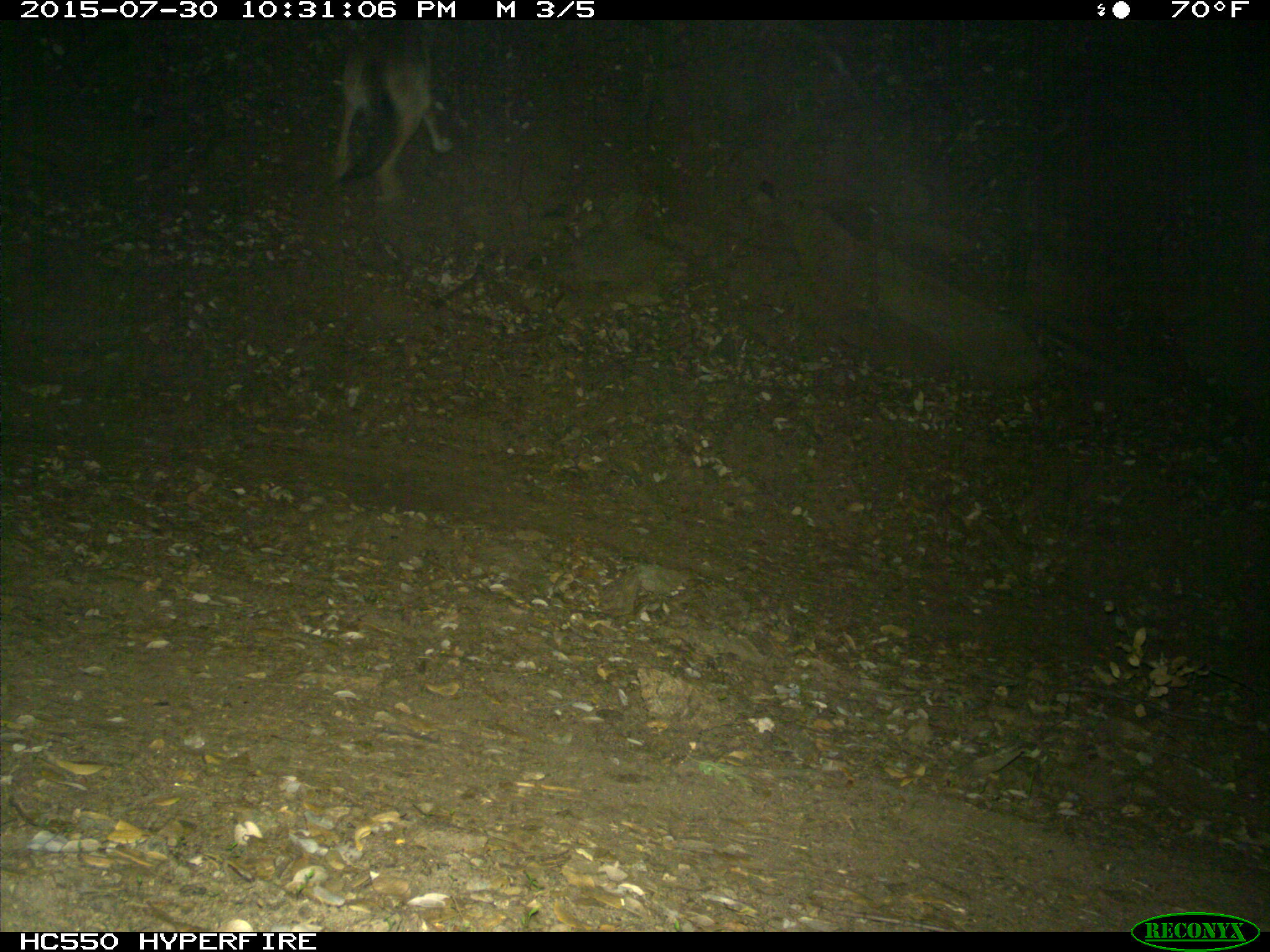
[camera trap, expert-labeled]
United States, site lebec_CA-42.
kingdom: Animalia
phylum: Chordata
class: Mammalia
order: Carnivora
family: Canidae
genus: Canis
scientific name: Canis latrans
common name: coyote